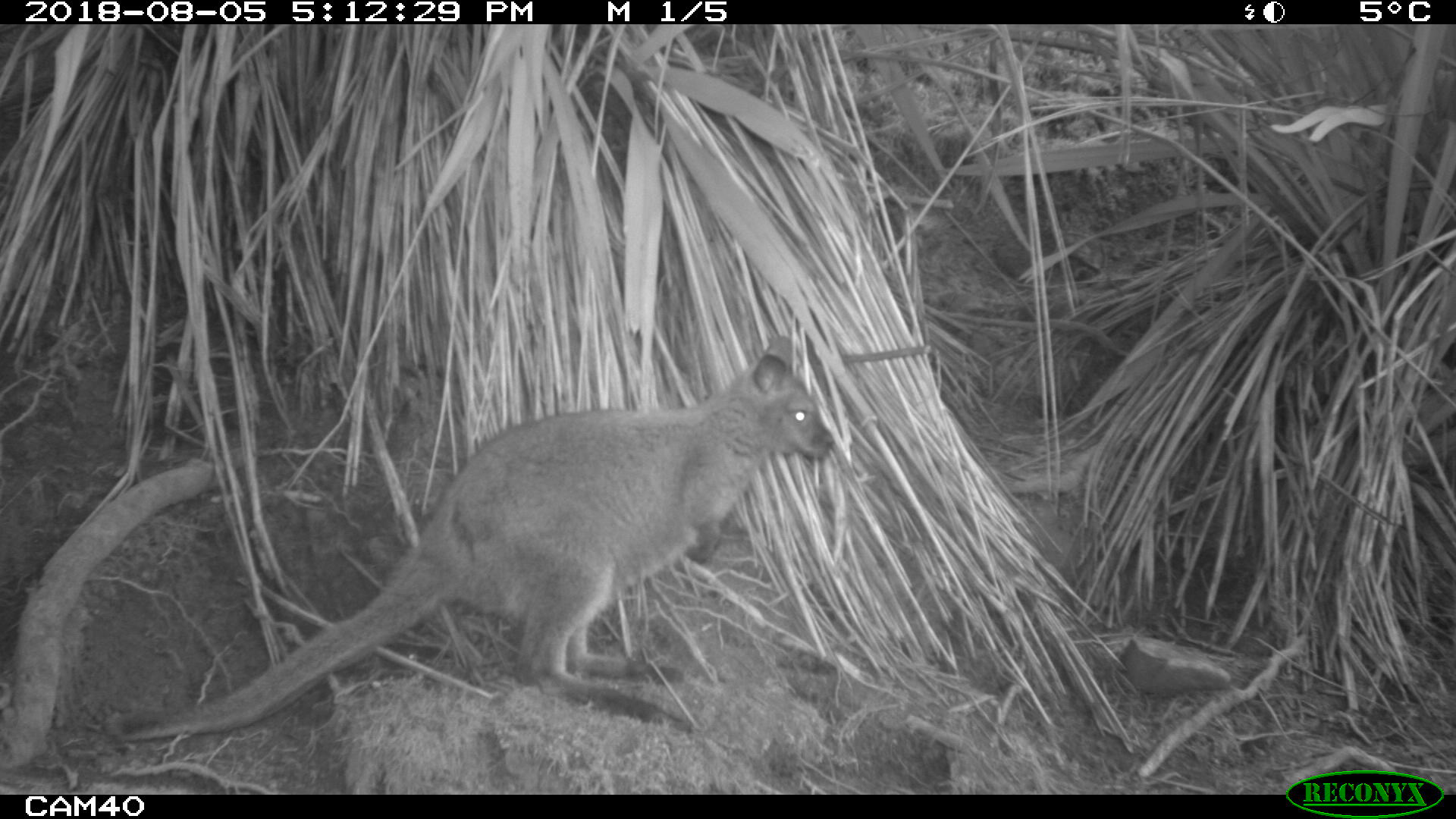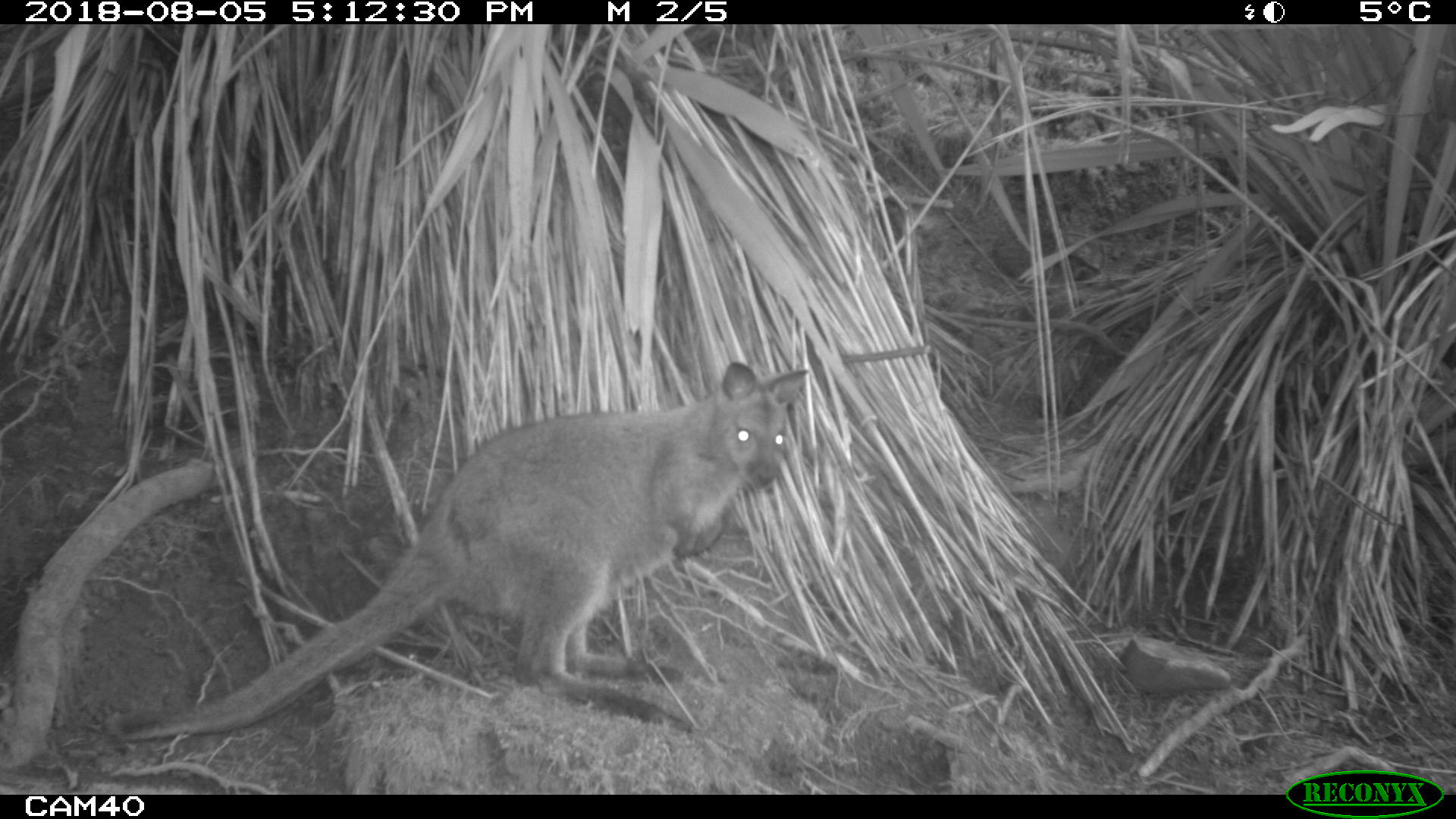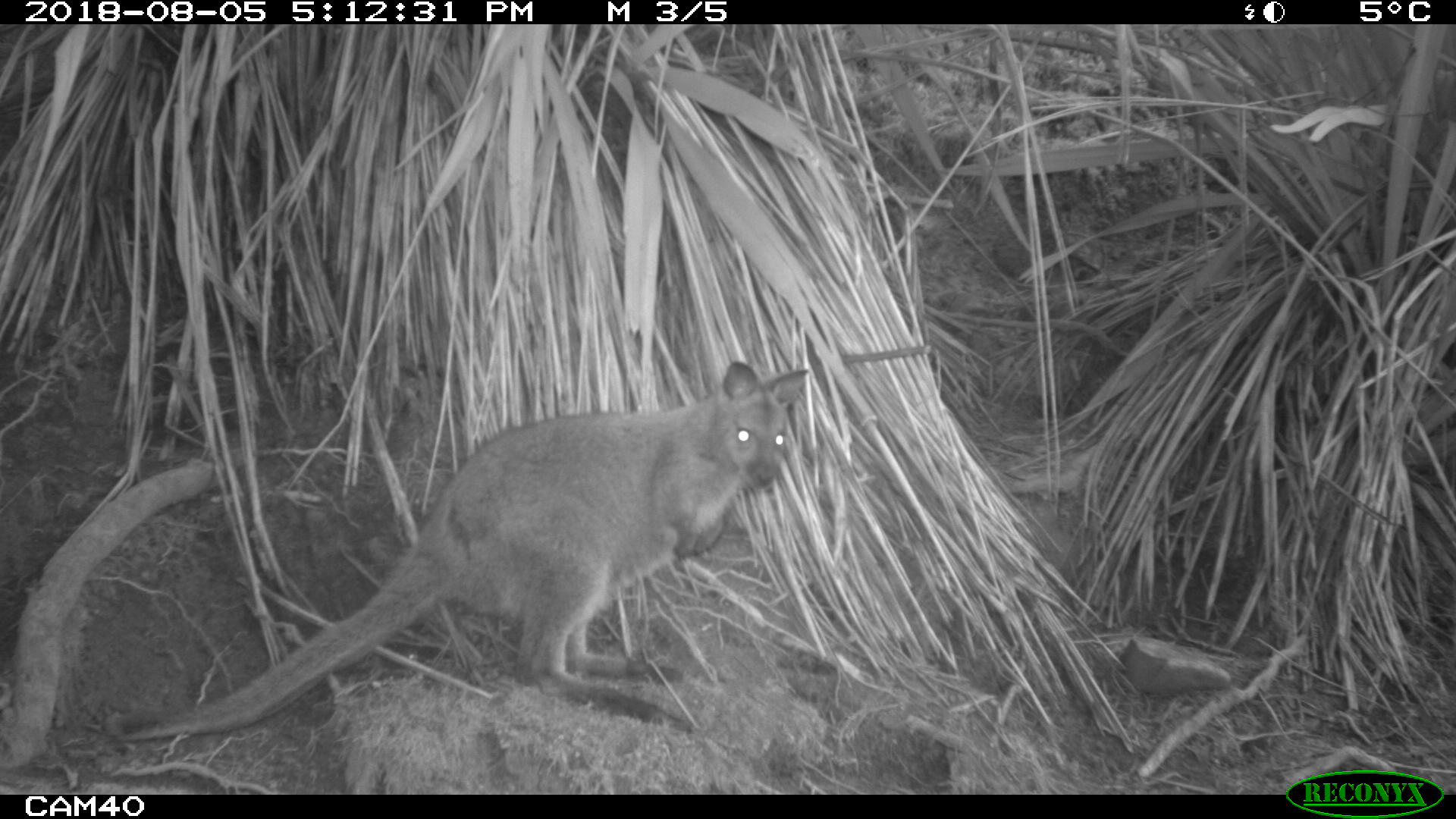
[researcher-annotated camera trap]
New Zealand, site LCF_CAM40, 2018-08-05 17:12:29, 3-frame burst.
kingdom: Animalia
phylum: Chordata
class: Mammalia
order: Diprotodontia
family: Macropodidae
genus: Notamacropus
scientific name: Notamacropus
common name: wallaby